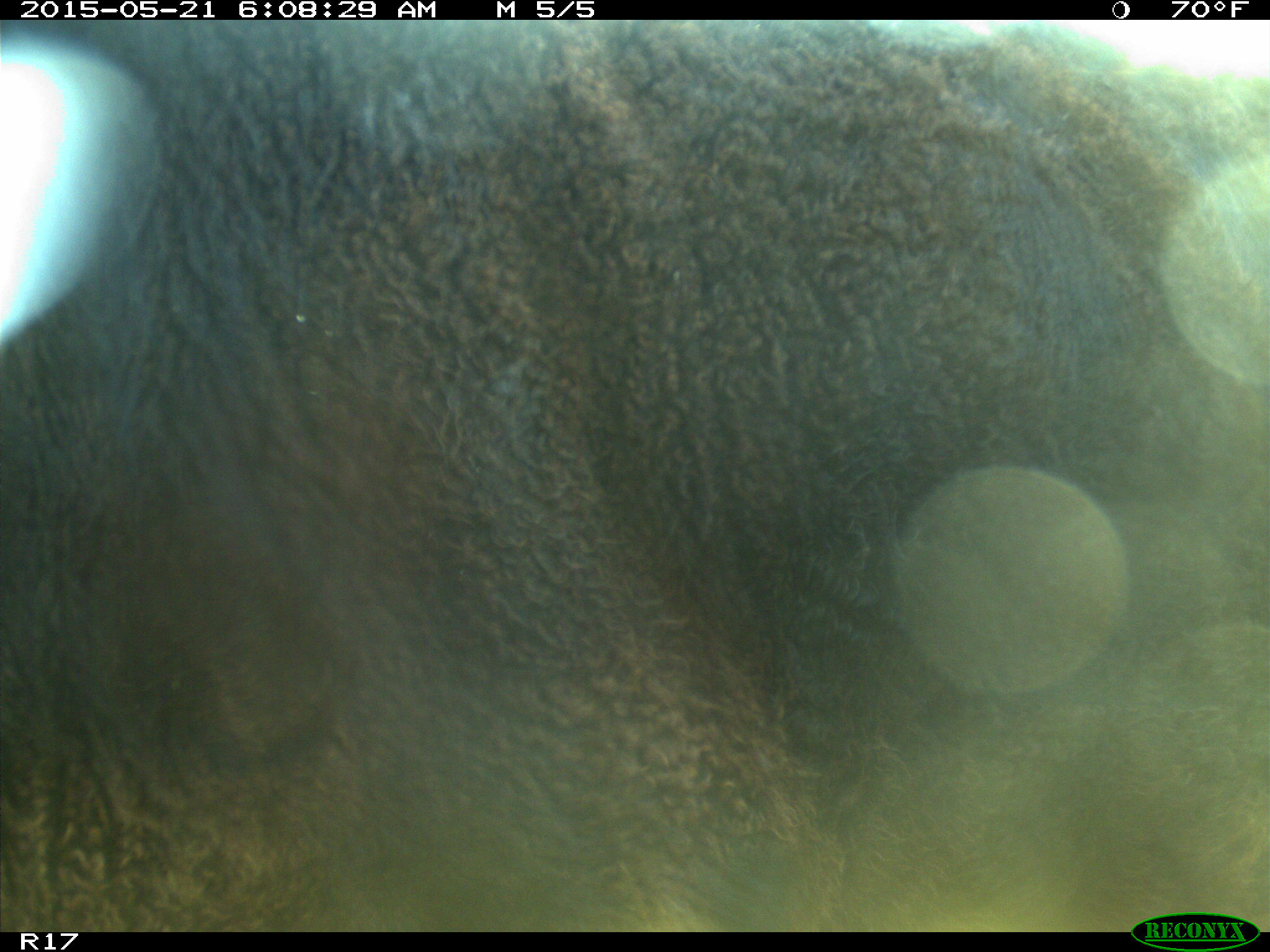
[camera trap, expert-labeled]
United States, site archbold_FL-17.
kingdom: Animalia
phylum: Chordata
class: Mammalia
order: Artiodactyla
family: Bovidae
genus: Bos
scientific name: Bos taurus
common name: domestic cow